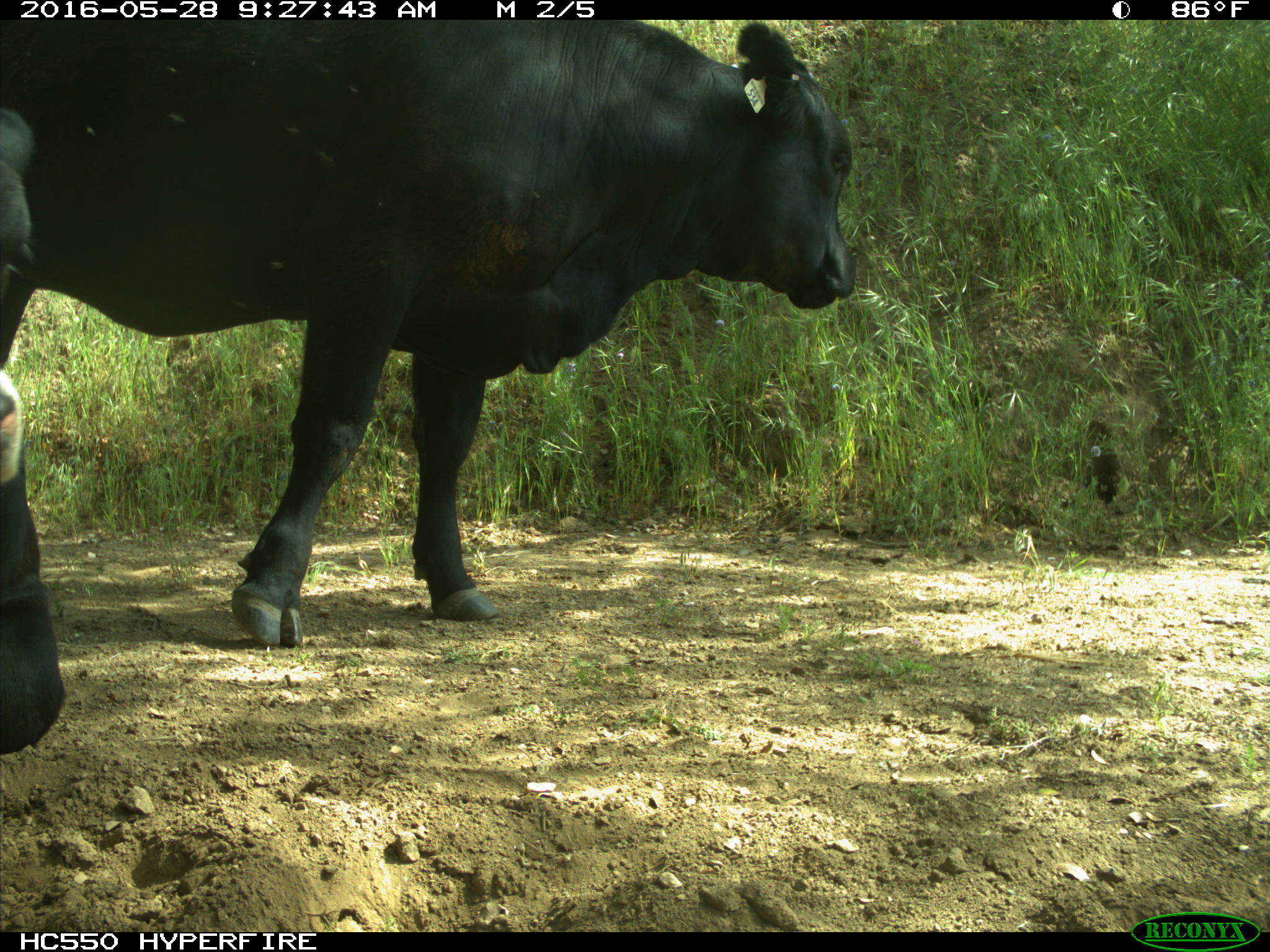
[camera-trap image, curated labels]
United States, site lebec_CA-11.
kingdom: Animalia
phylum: Chordata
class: Mammalia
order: Artiodactyla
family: Bovidae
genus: Bos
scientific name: Bos taurus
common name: domestic cow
Bos taurus (domestic cow).